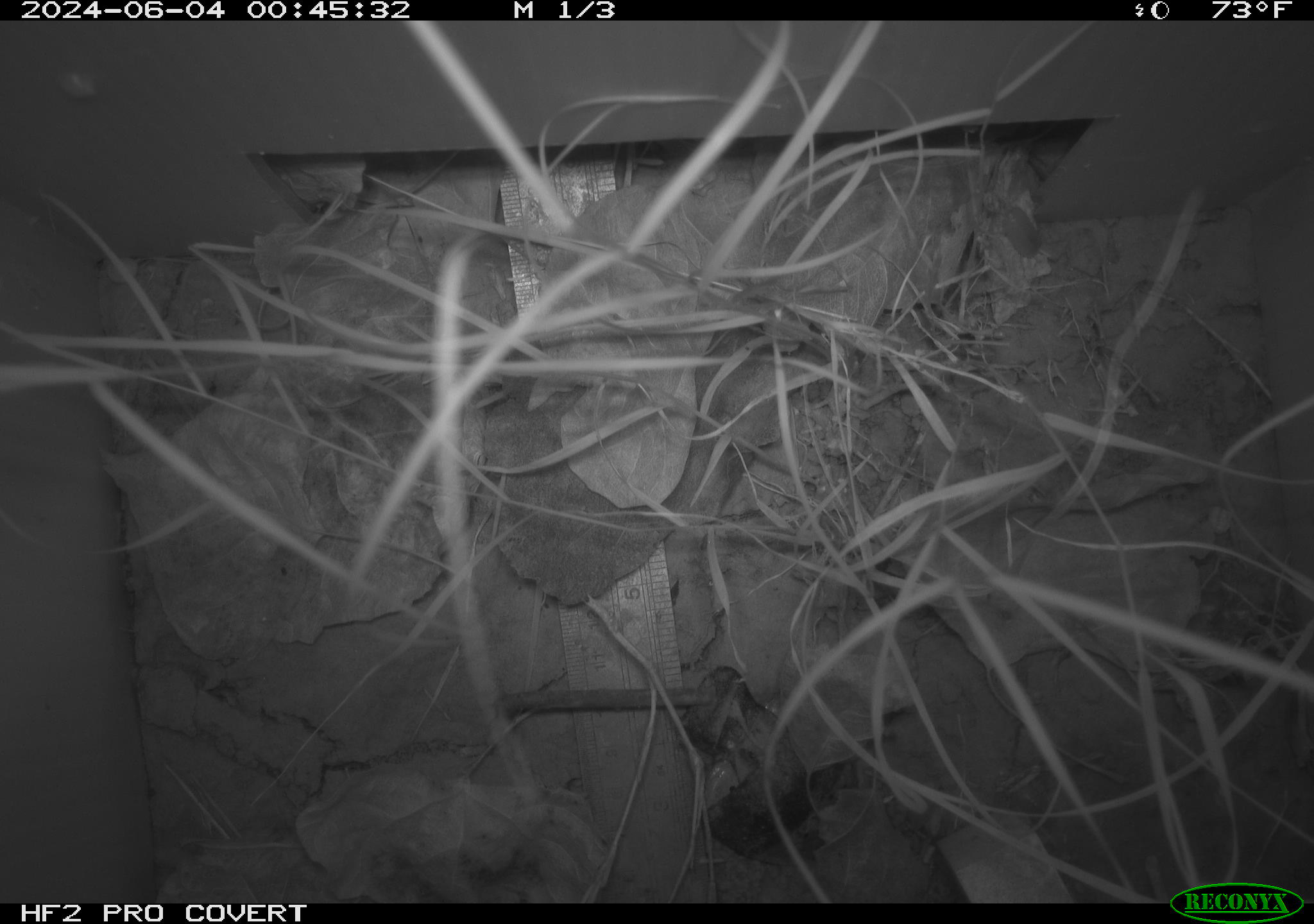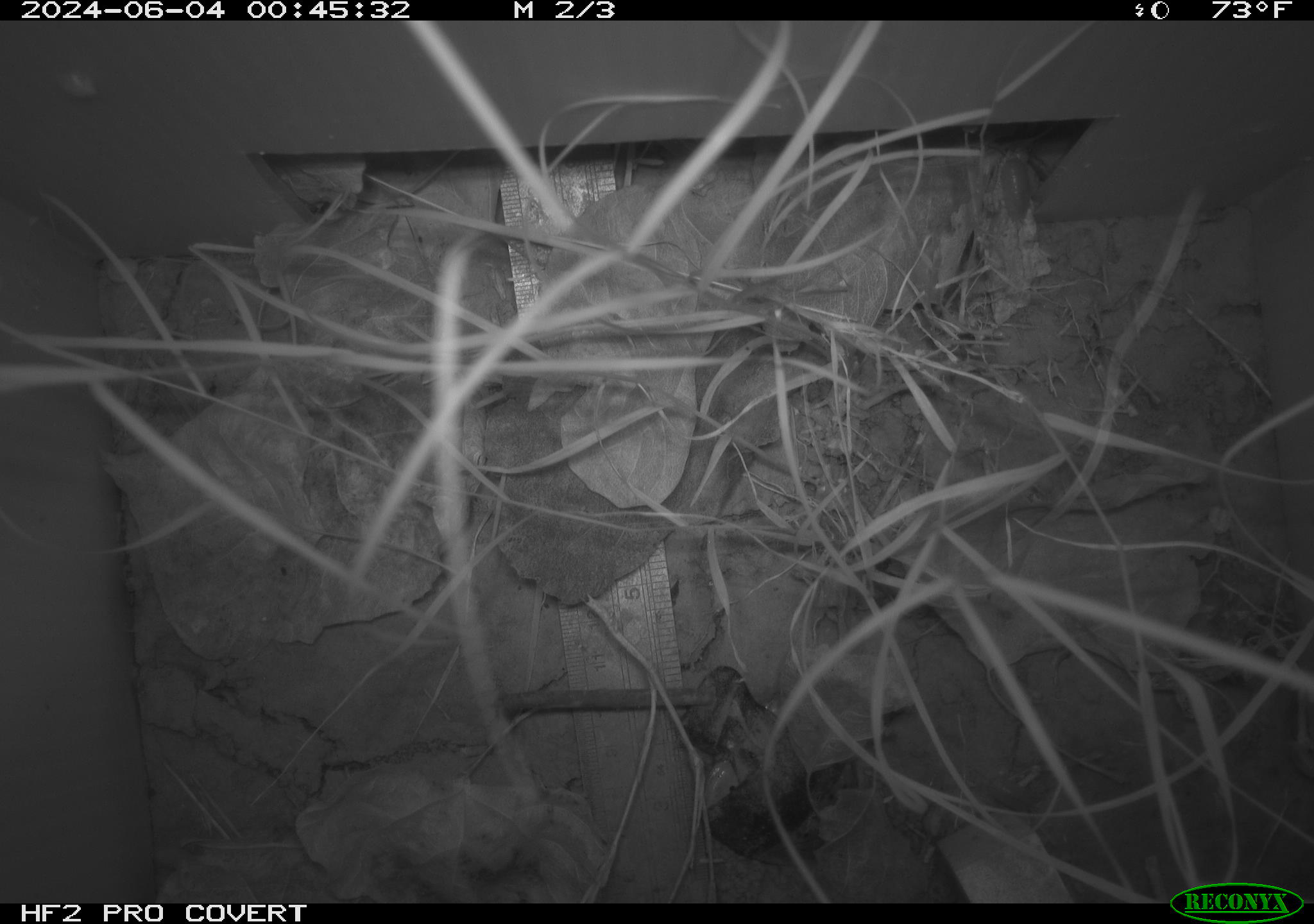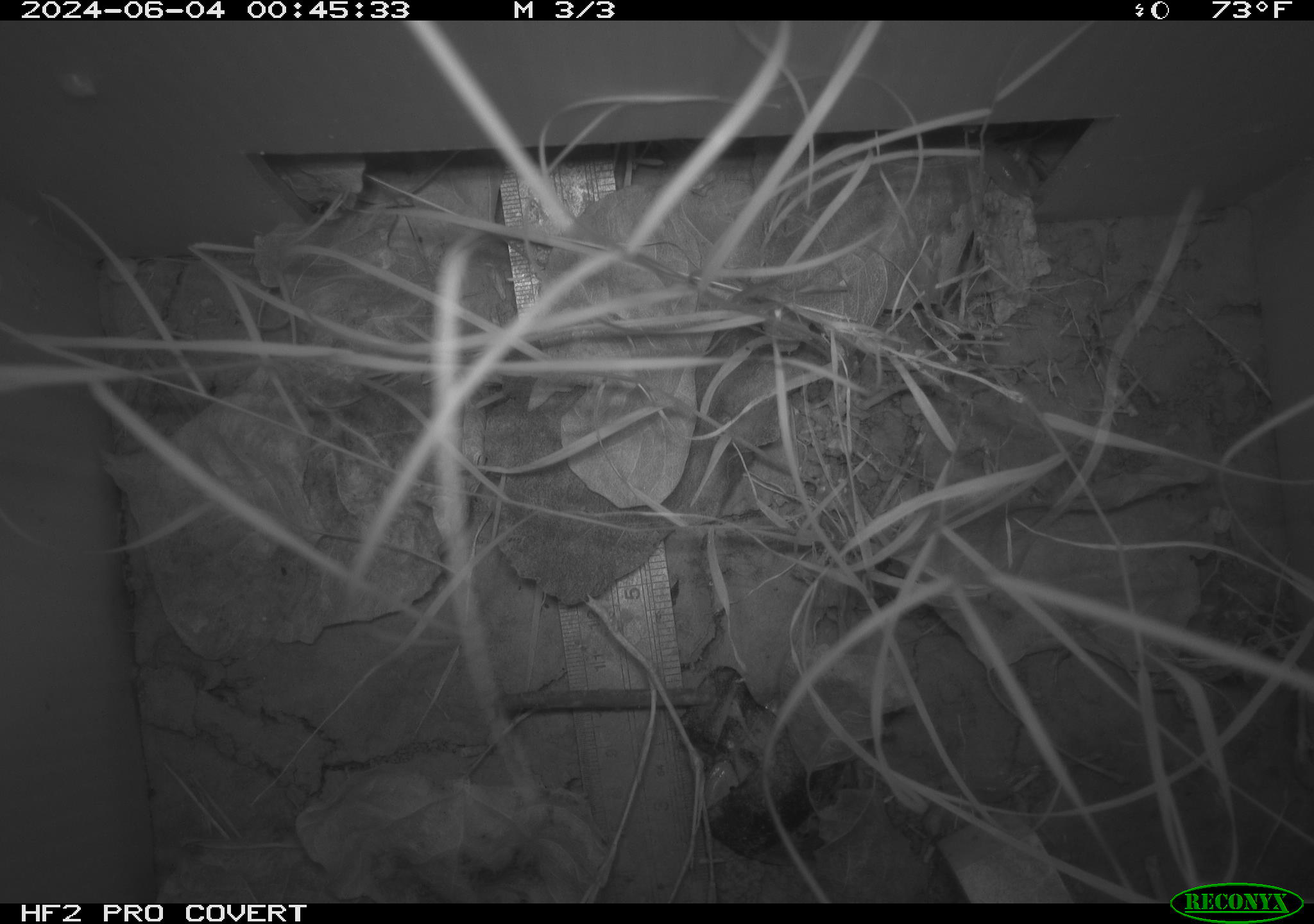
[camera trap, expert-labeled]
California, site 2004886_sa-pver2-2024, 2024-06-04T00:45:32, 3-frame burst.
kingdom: Animalia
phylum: Arthropoda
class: Malacostraca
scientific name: Malacostraca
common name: amphipods, crabs, isopods, krill, lobsters and shrimps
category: malacostracan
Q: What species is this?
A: Malacostracan (amphipods, crabs, isopods, krill, lobsters and shrimps) (Malacostraca).